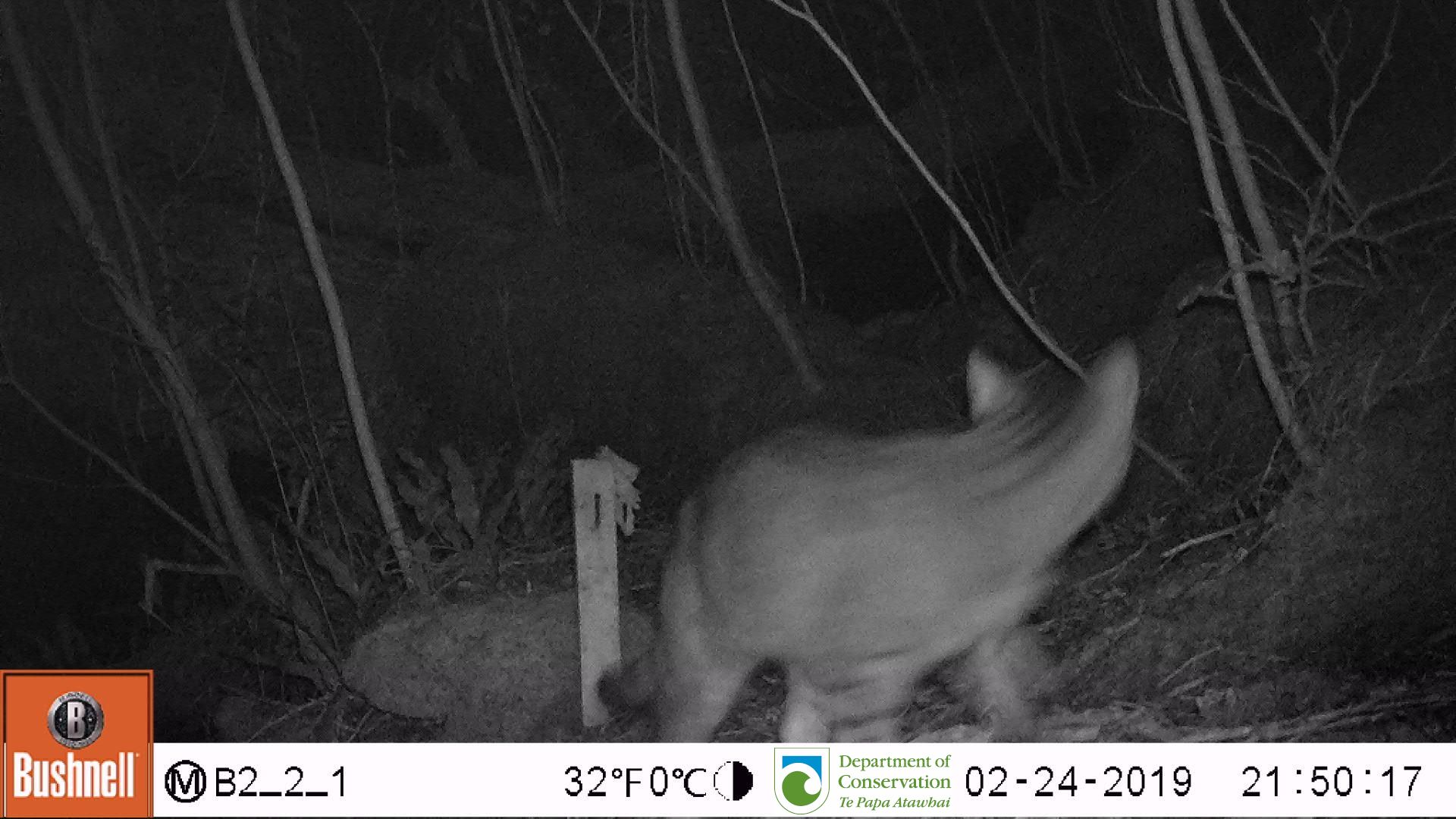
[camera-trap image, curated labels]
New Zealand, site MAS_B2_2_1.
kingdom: Animalia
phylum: Chordata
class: Mammalia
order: Carnivora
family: Felidae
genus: Felis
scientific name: Felis catus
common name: domestic cat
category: cat